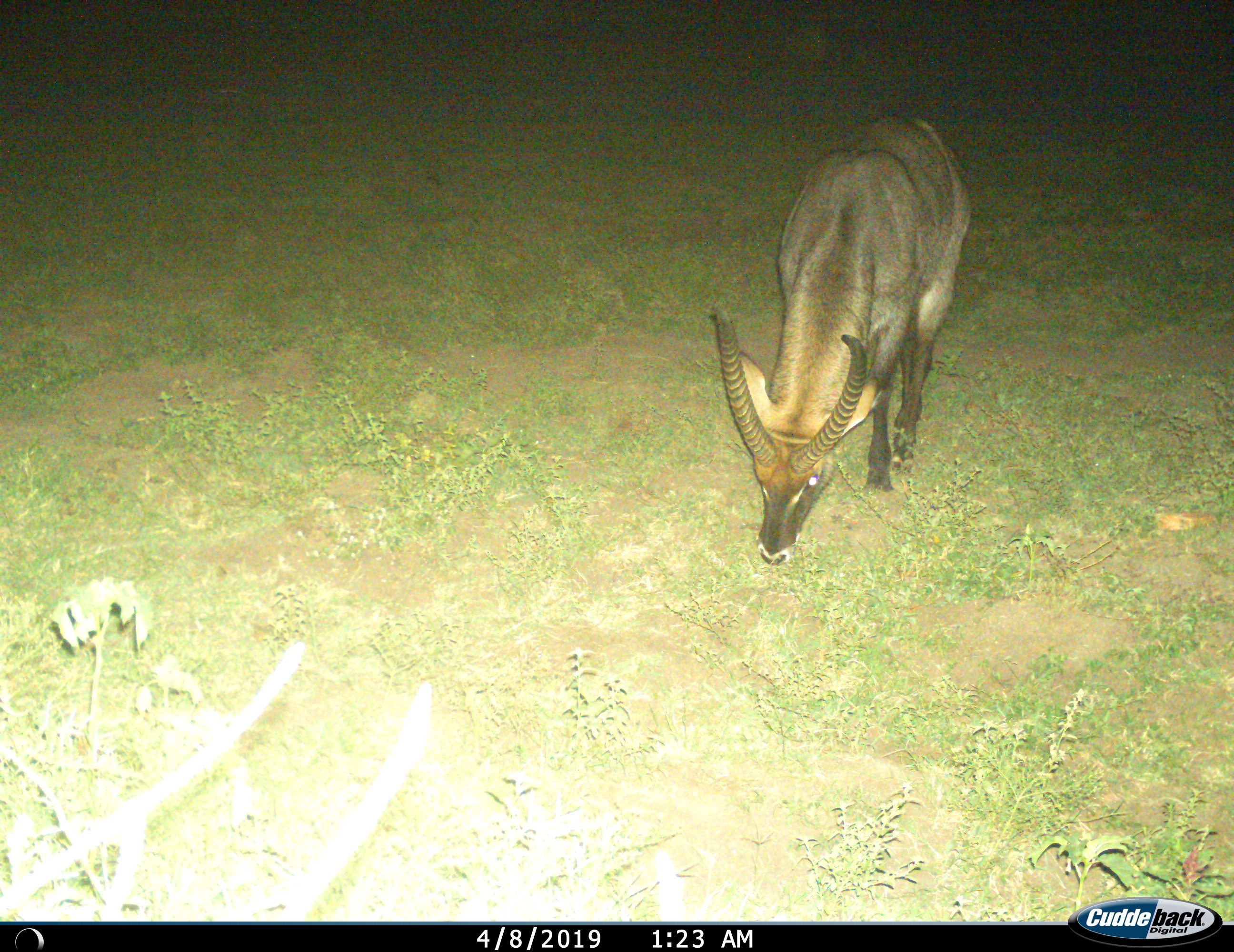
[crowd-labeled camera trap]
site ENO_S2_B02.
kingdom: Animalia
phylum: Chordata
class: Mammalia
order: Artiodactyla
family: Bovidae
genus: Kobus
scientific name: Kobus ellipsiprymnus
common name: waterbuck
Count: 1.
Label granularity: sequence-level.